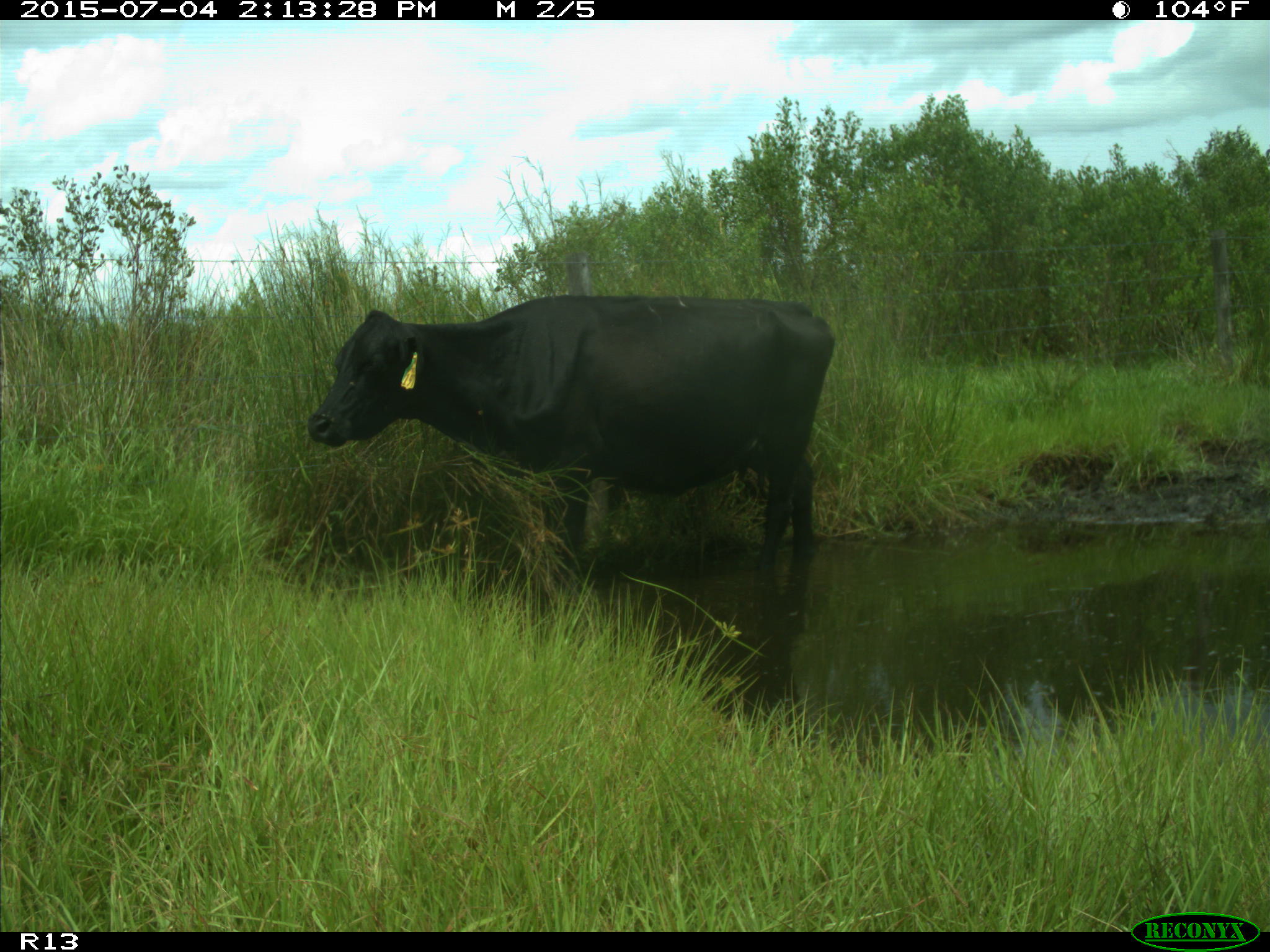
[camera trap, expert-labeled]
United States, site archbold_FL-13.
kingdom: Animalia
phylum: Chordata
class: Mammalia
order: Artiodactyla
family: Bovidae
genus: Bos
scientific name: Bos taurus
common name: domestic cow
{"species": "Bos taurus (domestic cow)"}